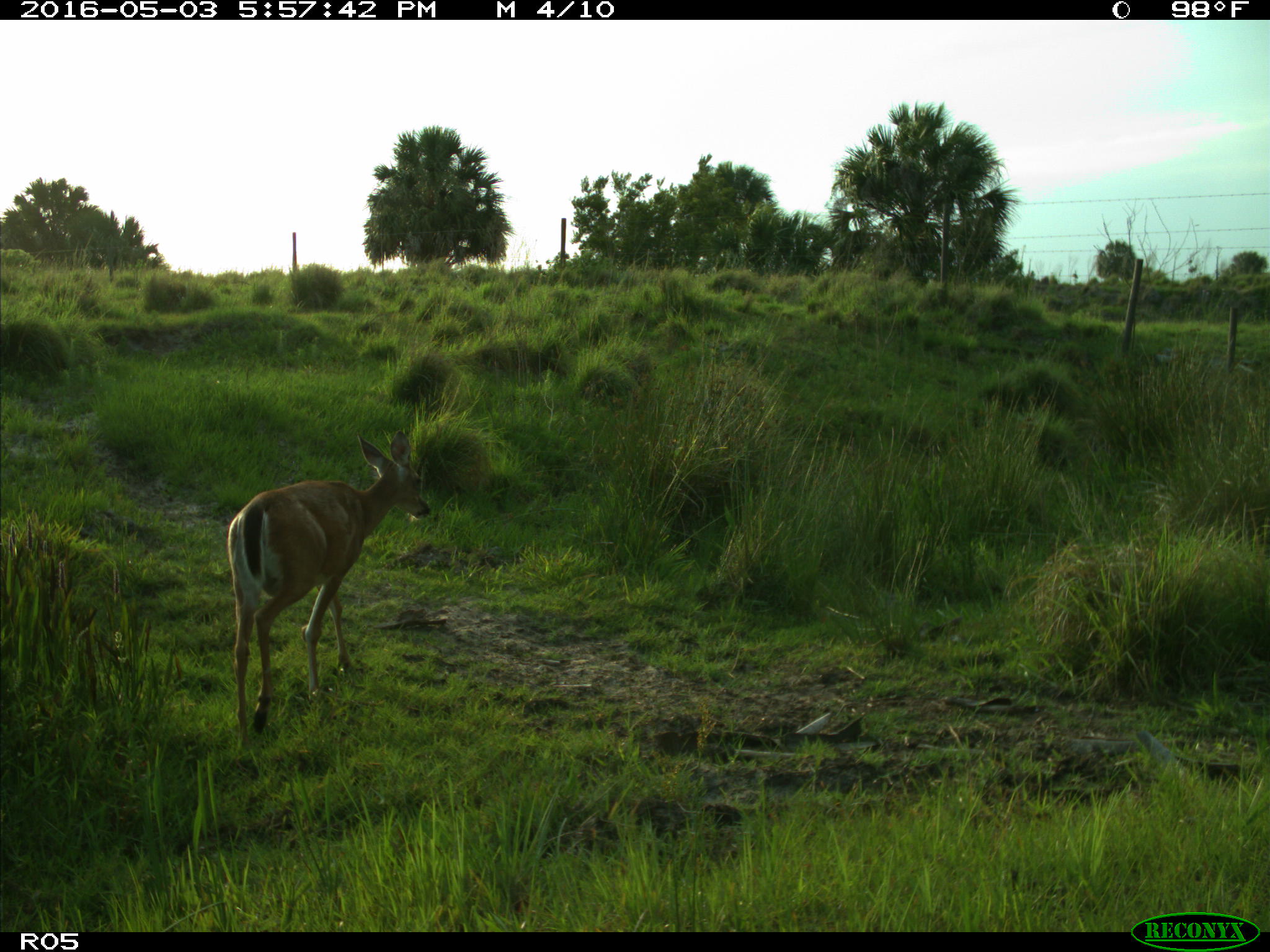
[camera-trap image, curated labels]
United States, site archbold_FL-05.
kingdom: Animalia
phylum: Chordata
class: Mammalia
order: Artiodactyla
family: Cervidae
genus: Odocoileus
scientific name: Odocoileus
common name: deer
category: unidentified deer